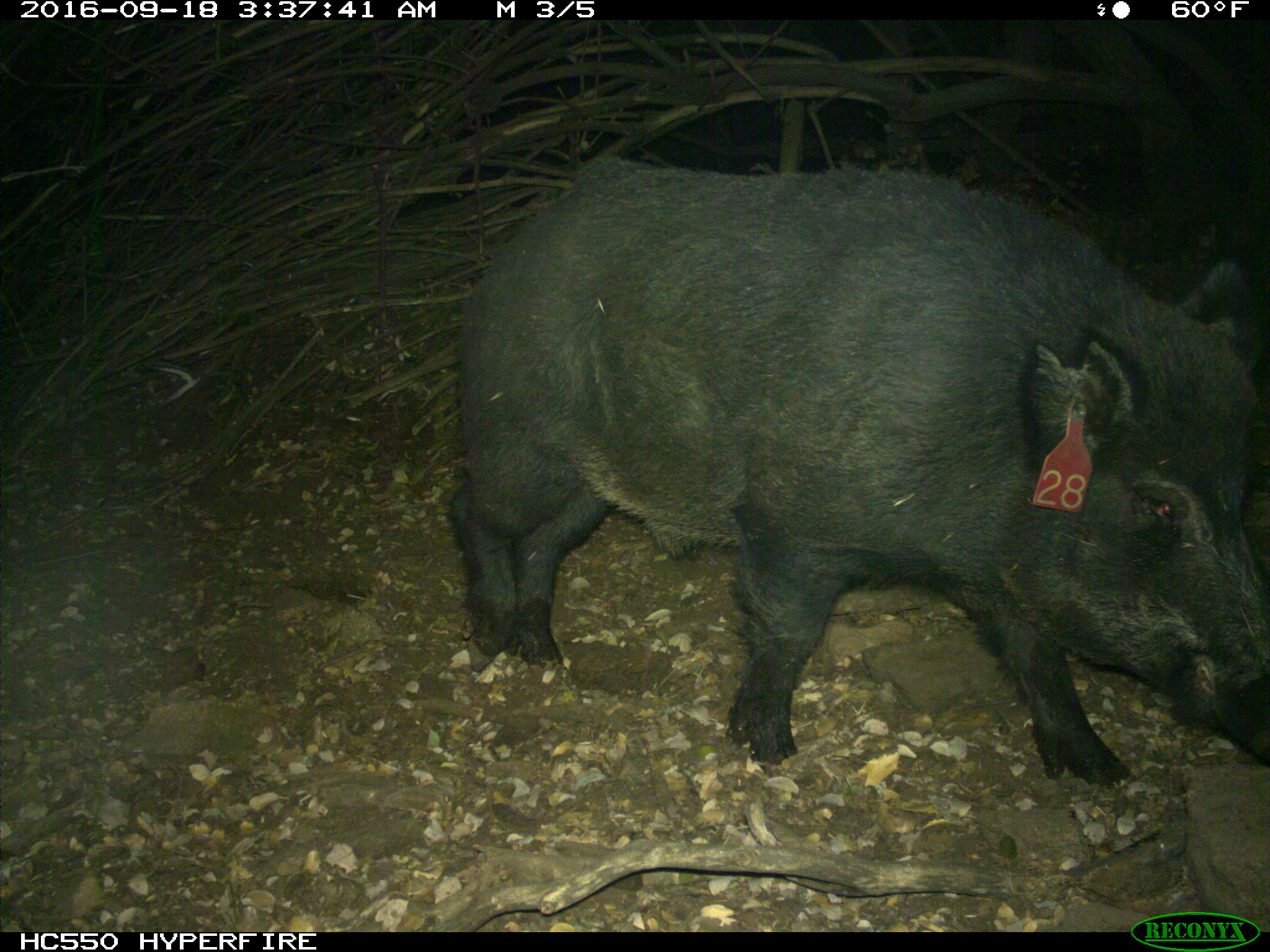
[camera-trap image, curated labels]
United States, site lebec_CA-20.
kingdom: Animalia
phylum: Chordata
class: Mammalia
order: Artiodactyla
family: Suidae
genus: Sus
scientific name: Sus scrofa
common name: wild boar